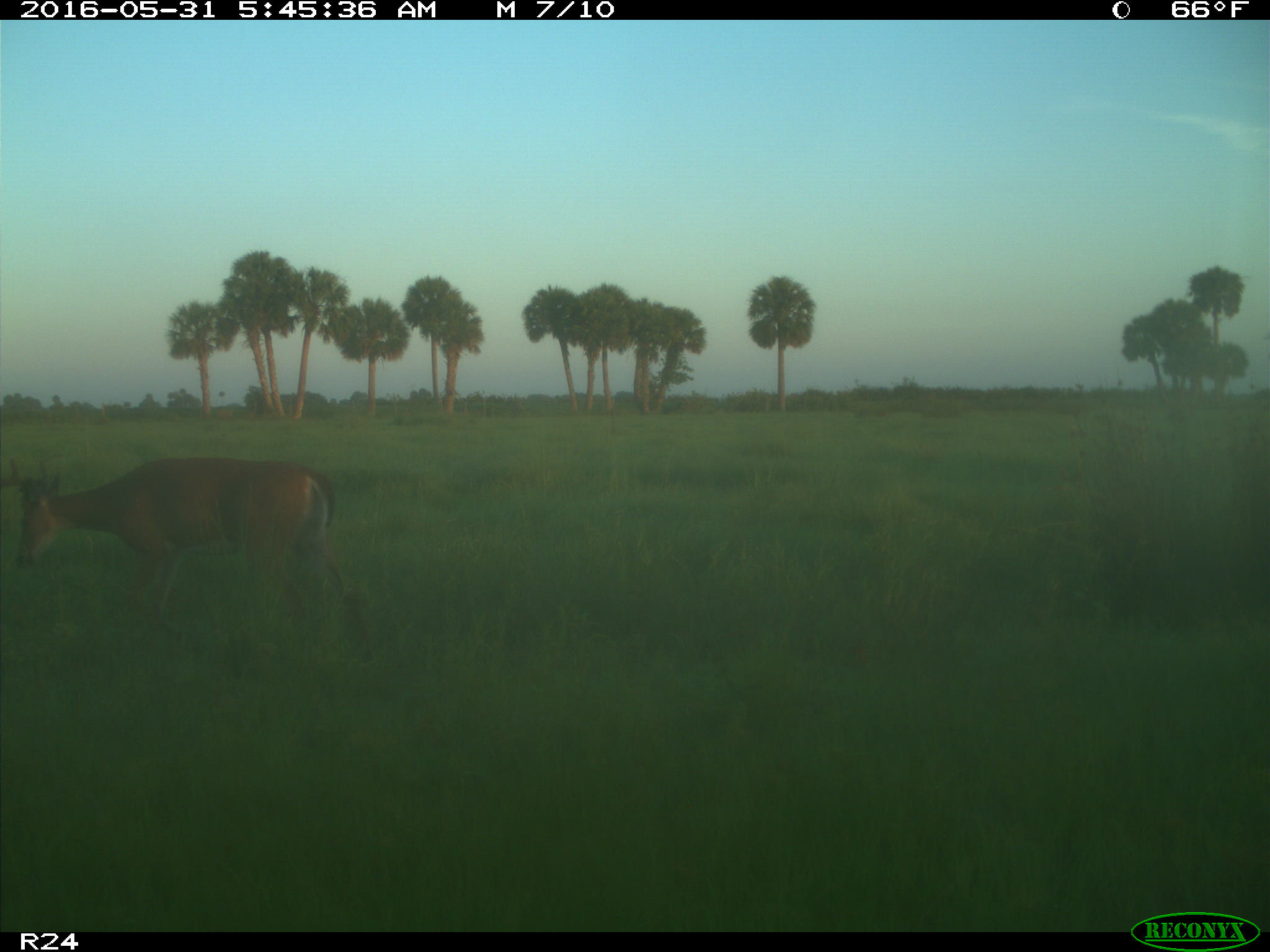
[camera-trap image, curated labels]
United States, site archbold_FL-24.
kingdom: Animalia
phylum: Chordata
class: Mammalia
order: Artiodactyla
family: Cervidae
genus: Odocoileus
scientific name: Odocoileus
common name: deer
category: unidentified deer